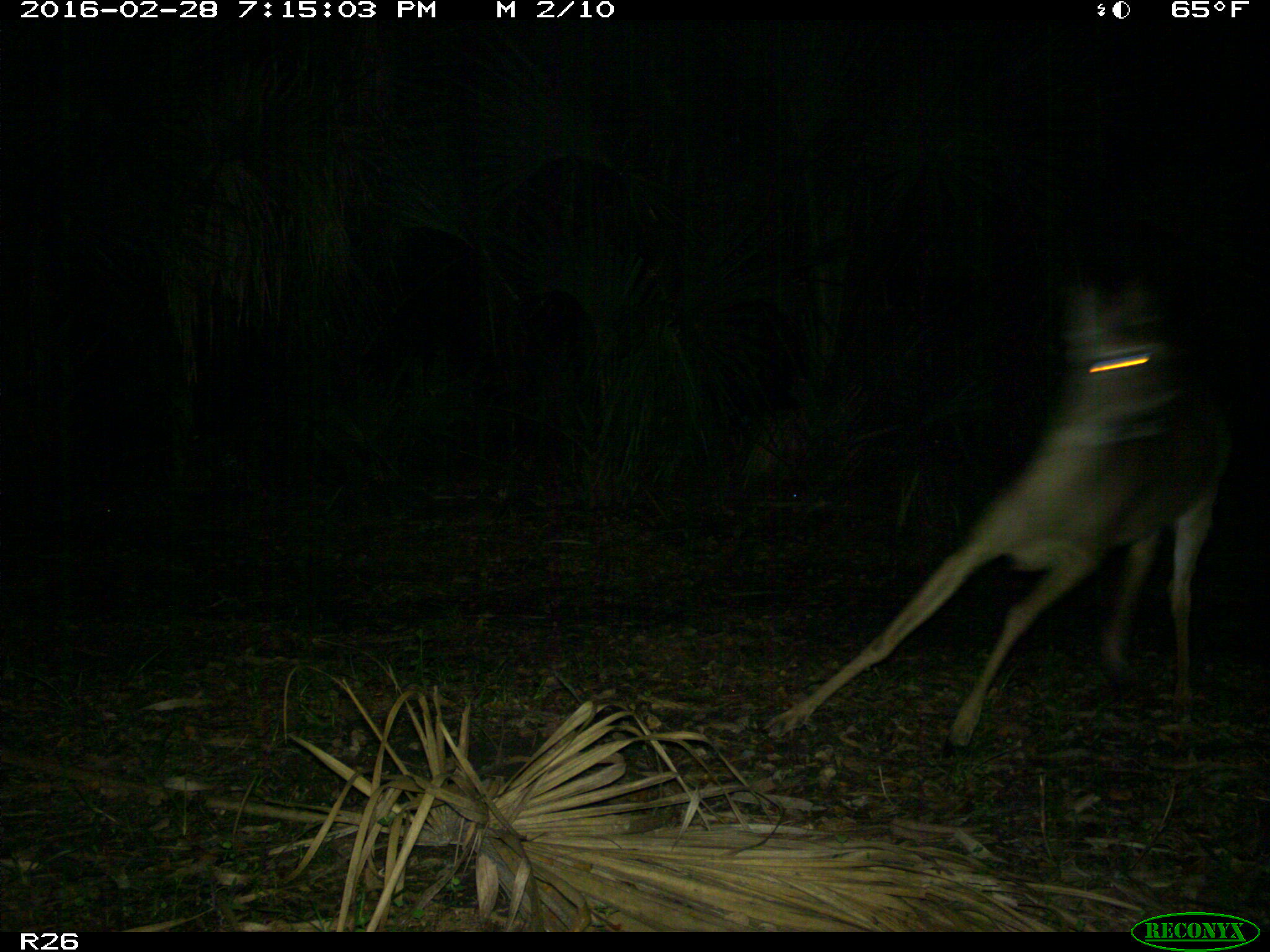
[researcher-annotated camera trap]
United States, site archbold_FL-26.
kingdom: Animalia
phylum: Chordata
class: Mammalia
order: Artiodactyla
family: Cervidae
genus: Odocoileus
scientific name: Odocoileus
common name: deer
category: unidentified deer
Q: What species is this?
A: Unidentified deer (deer) (Odocoileus).